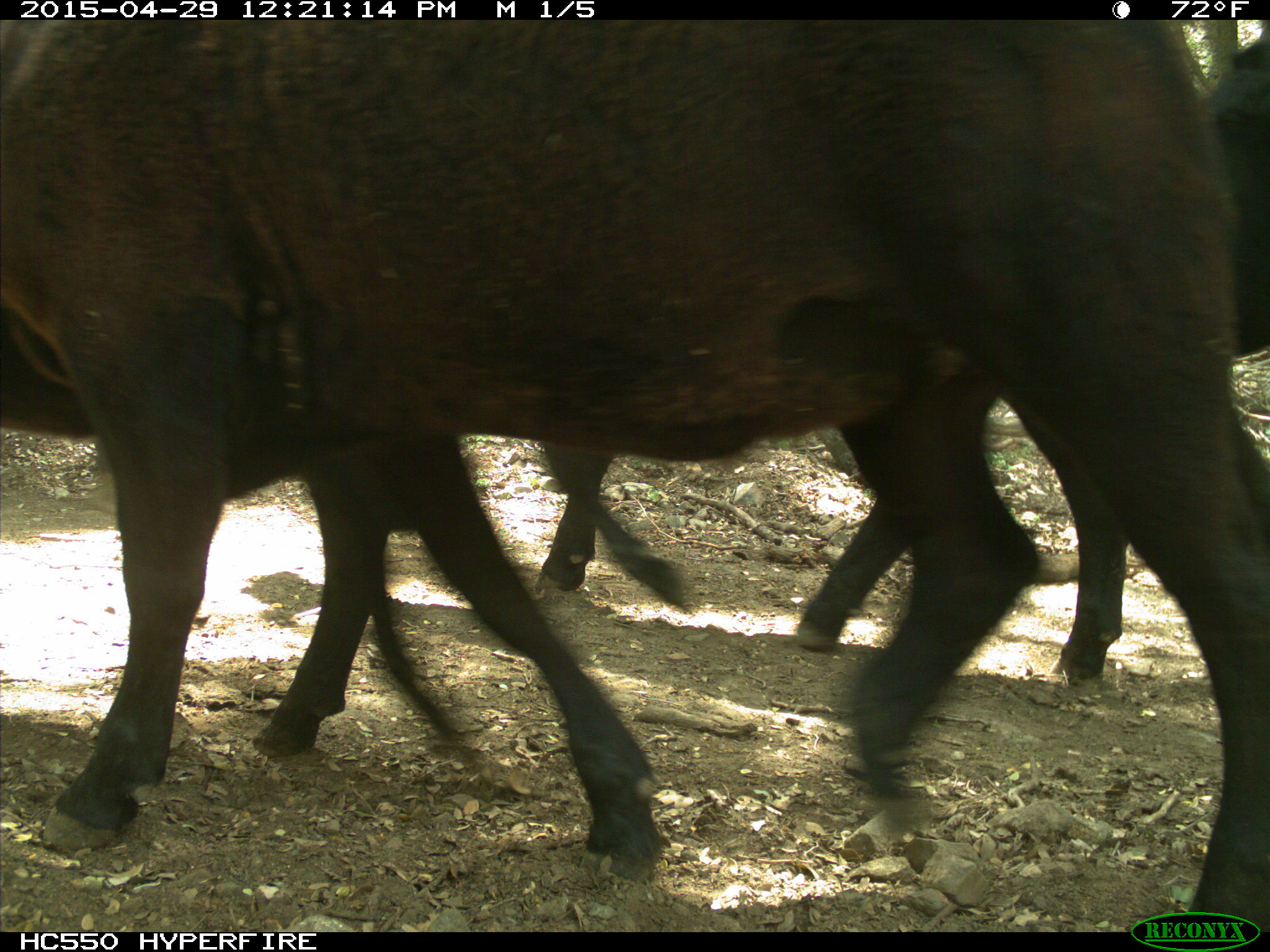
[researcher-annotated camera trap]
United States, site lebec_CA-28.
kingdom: Animalia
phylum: Chordata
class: Mammalia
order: Artiodactyla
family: Bovidae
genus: Bos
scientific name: Bos taurus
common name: domestic cow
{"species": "Bos taurus (domestic cow)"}